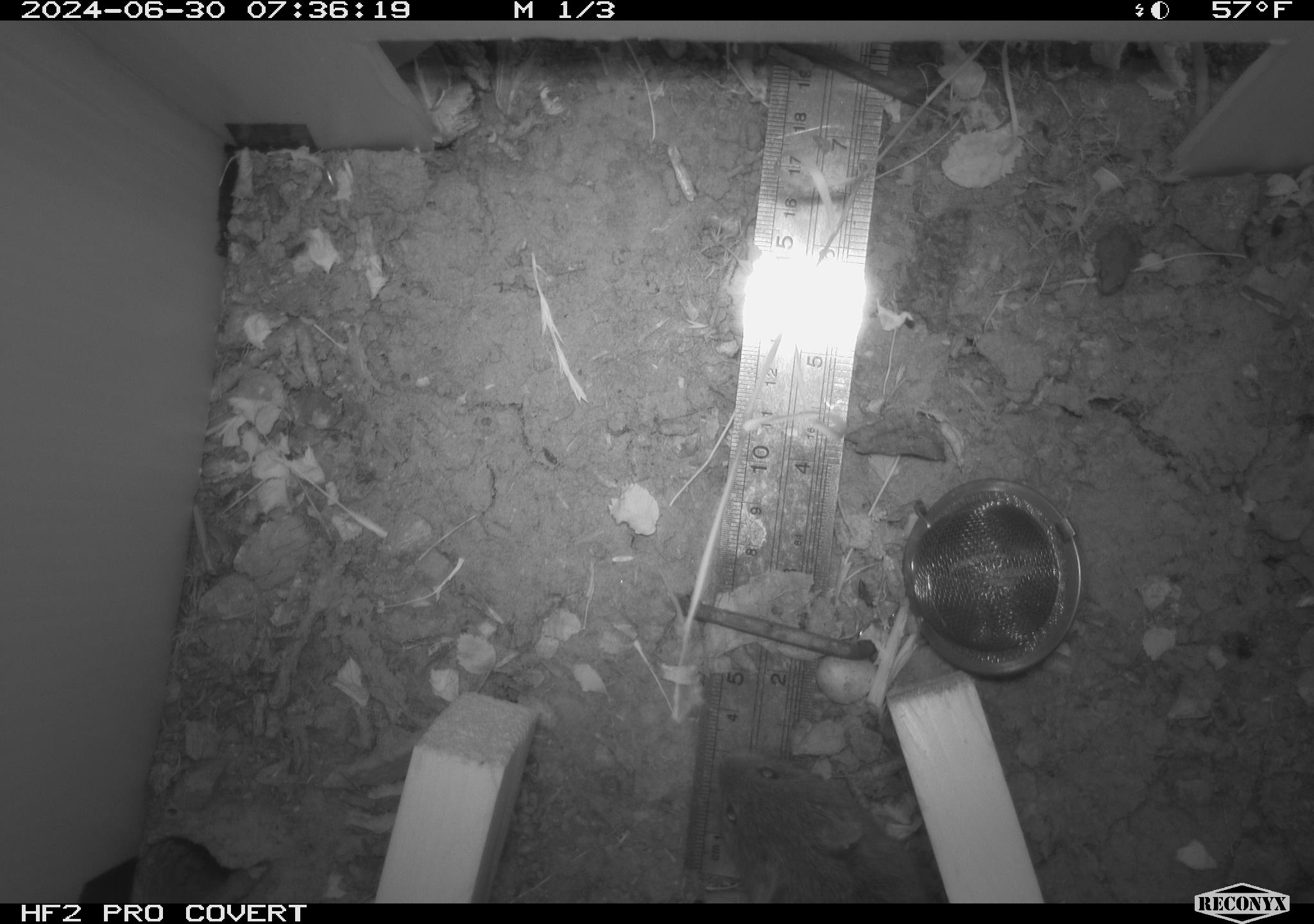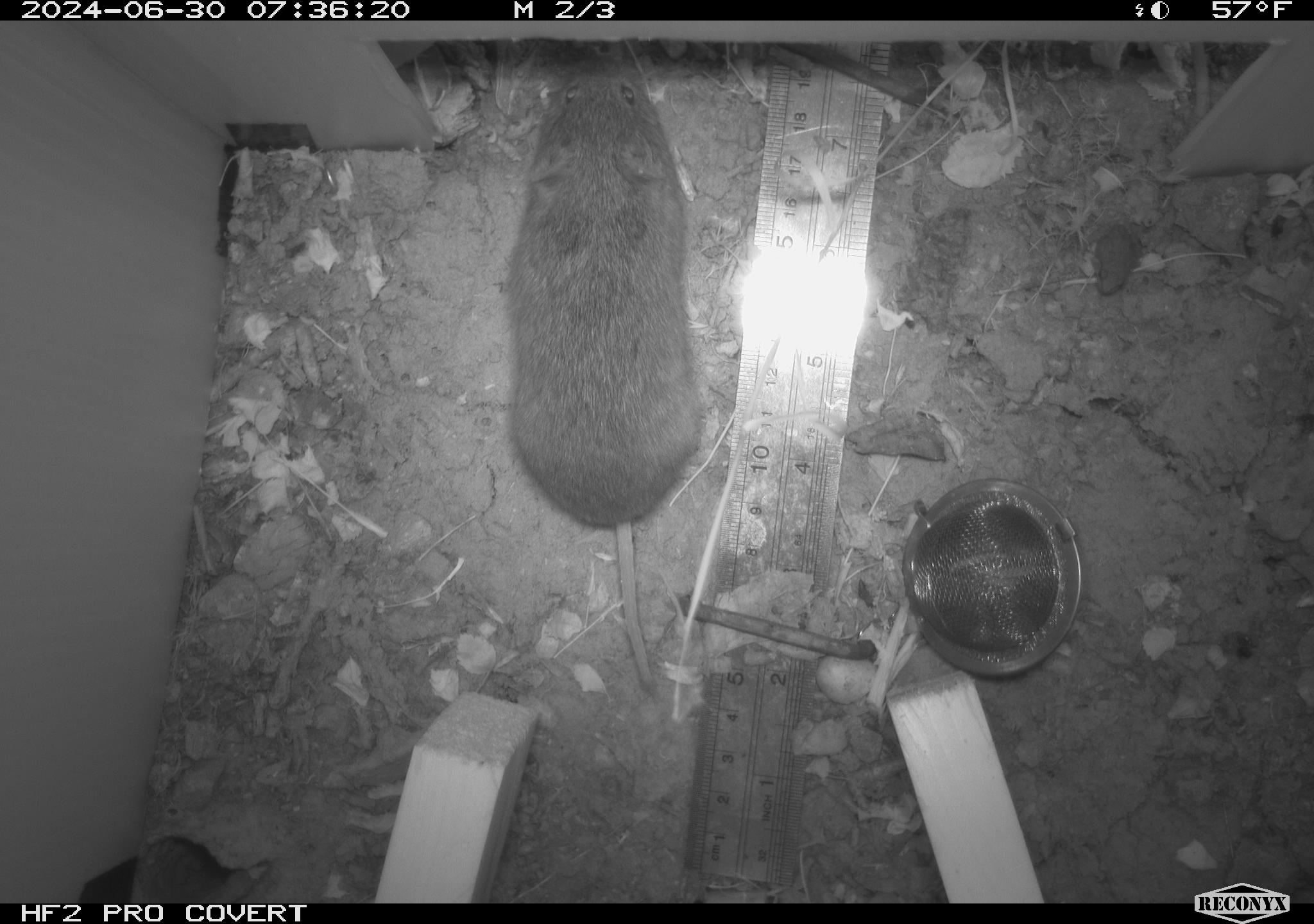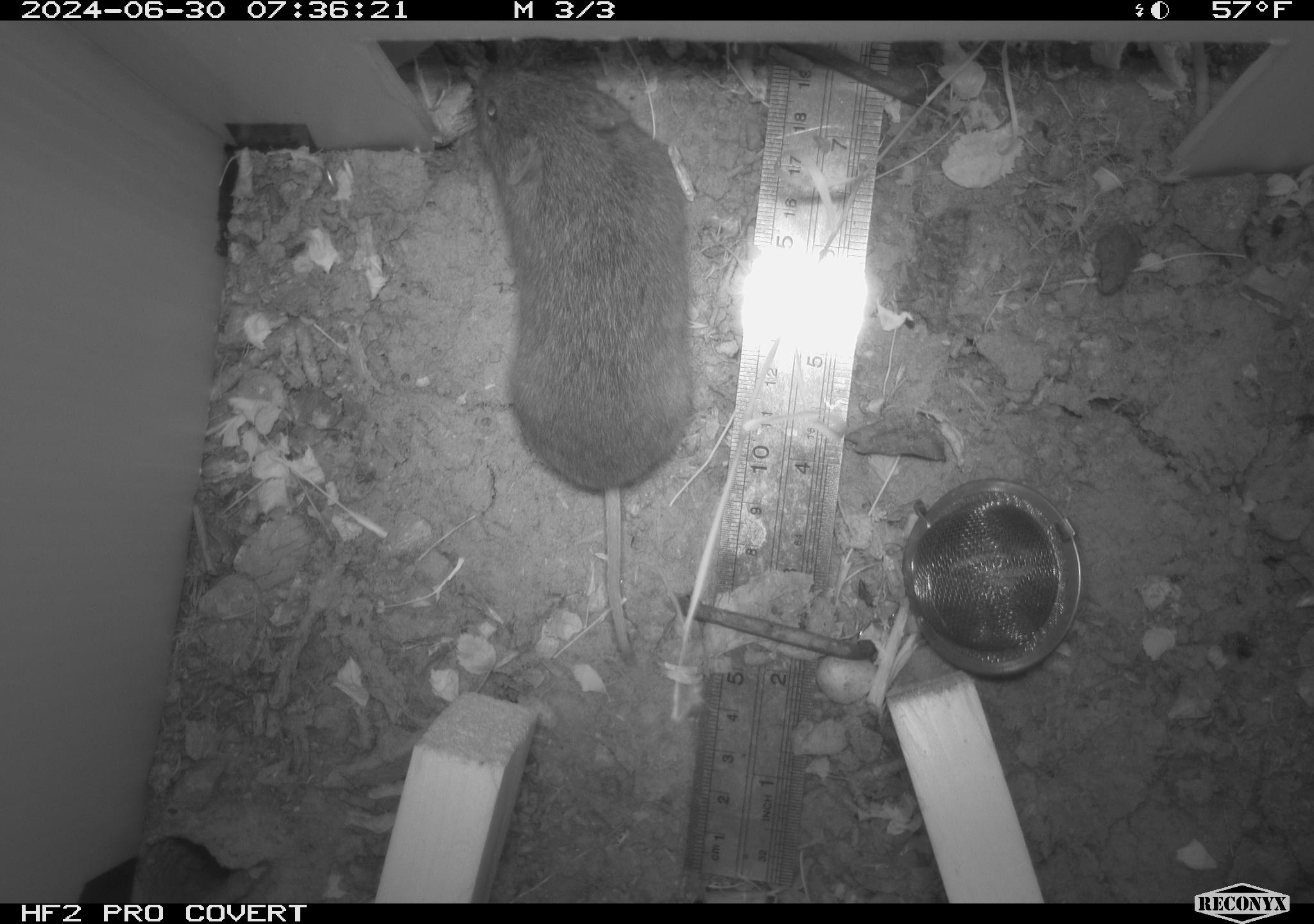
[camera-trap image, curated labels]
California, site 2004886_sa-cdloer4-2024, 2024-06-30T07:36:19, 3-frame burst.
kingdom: Animalia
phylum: Chordata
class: Mammalia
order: Rodentia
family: Cricetidae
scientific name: Arvicolinae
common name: voles, lemmings, and muskrats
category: arvicolinae subfamily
Arvicolinae subfamily (voles, lemmings, and muskrats) (Arvicolinae).